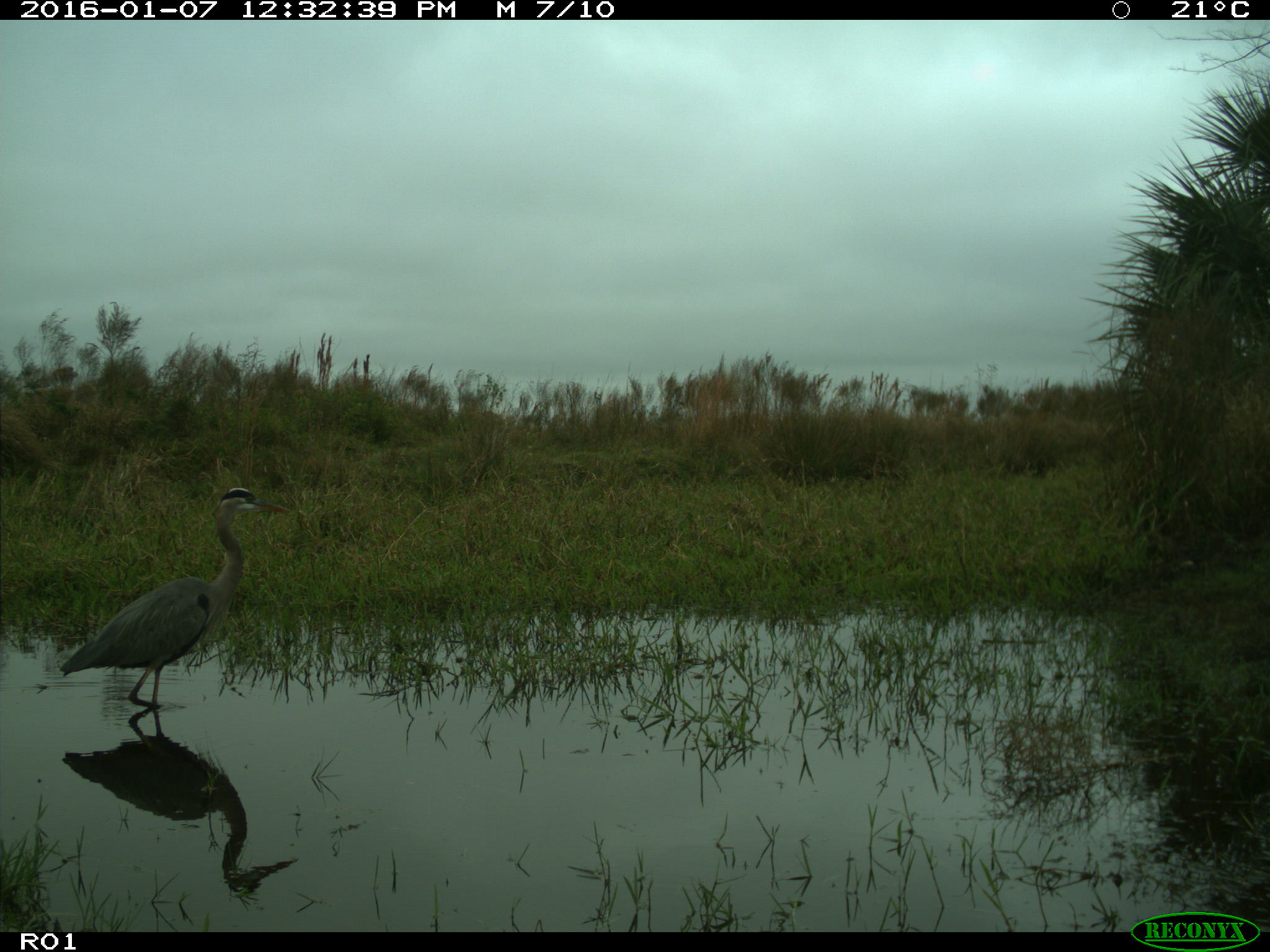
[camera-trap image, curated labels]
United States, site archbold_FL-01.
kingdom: Animalia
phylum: Chordata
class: Aves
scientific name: Aves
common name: birds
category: unidentified bird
Unidentified bird (birds) (Aves).